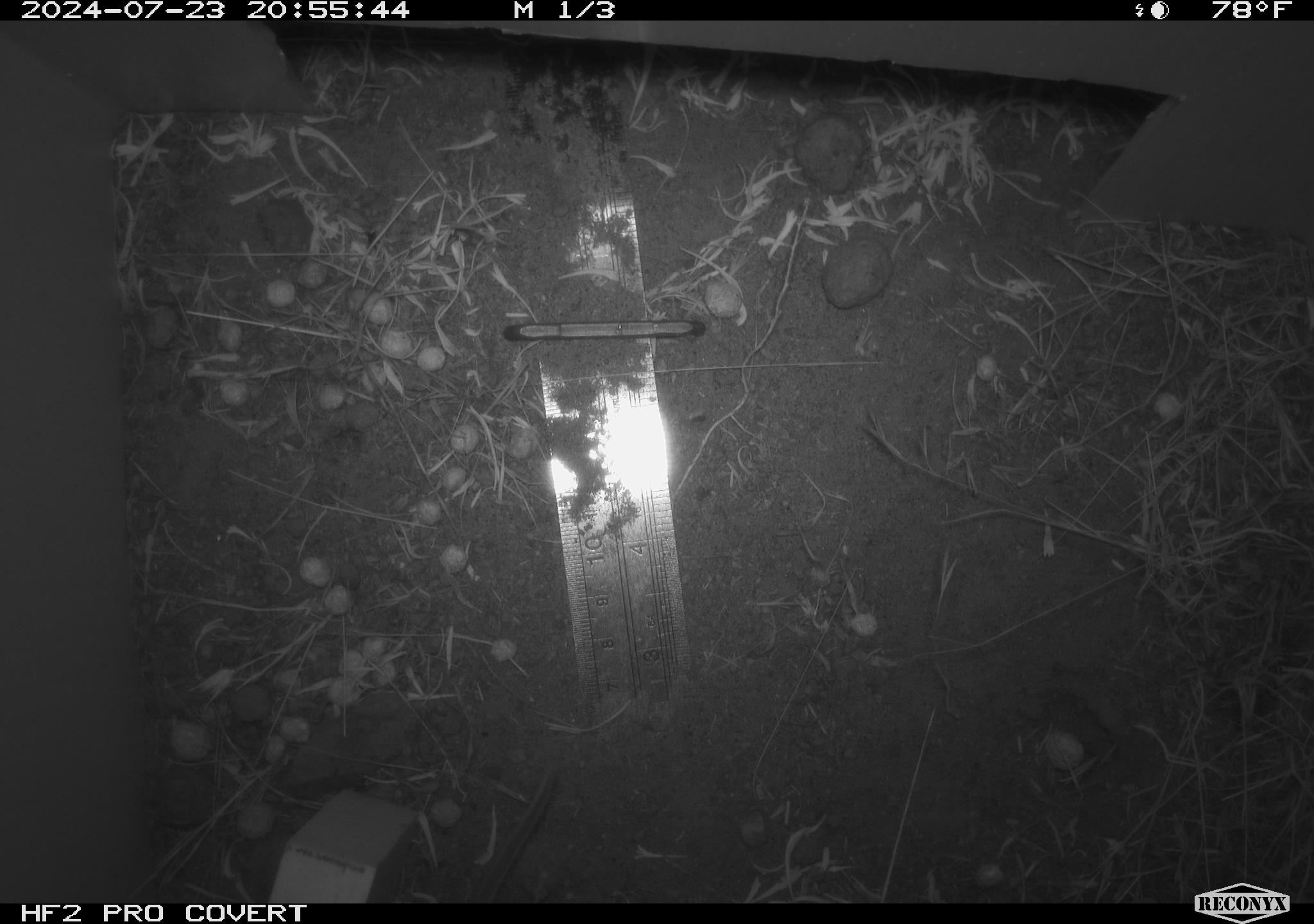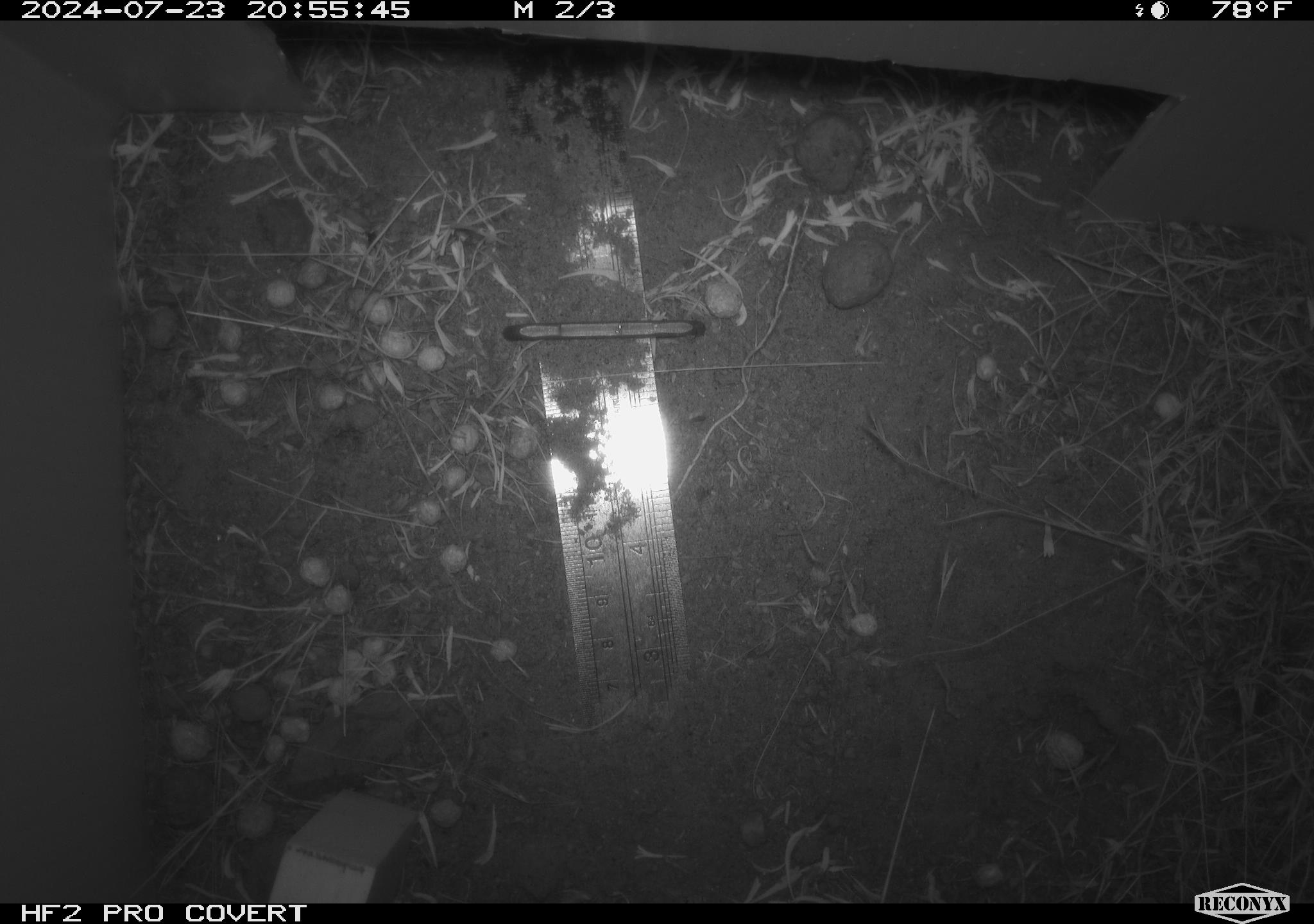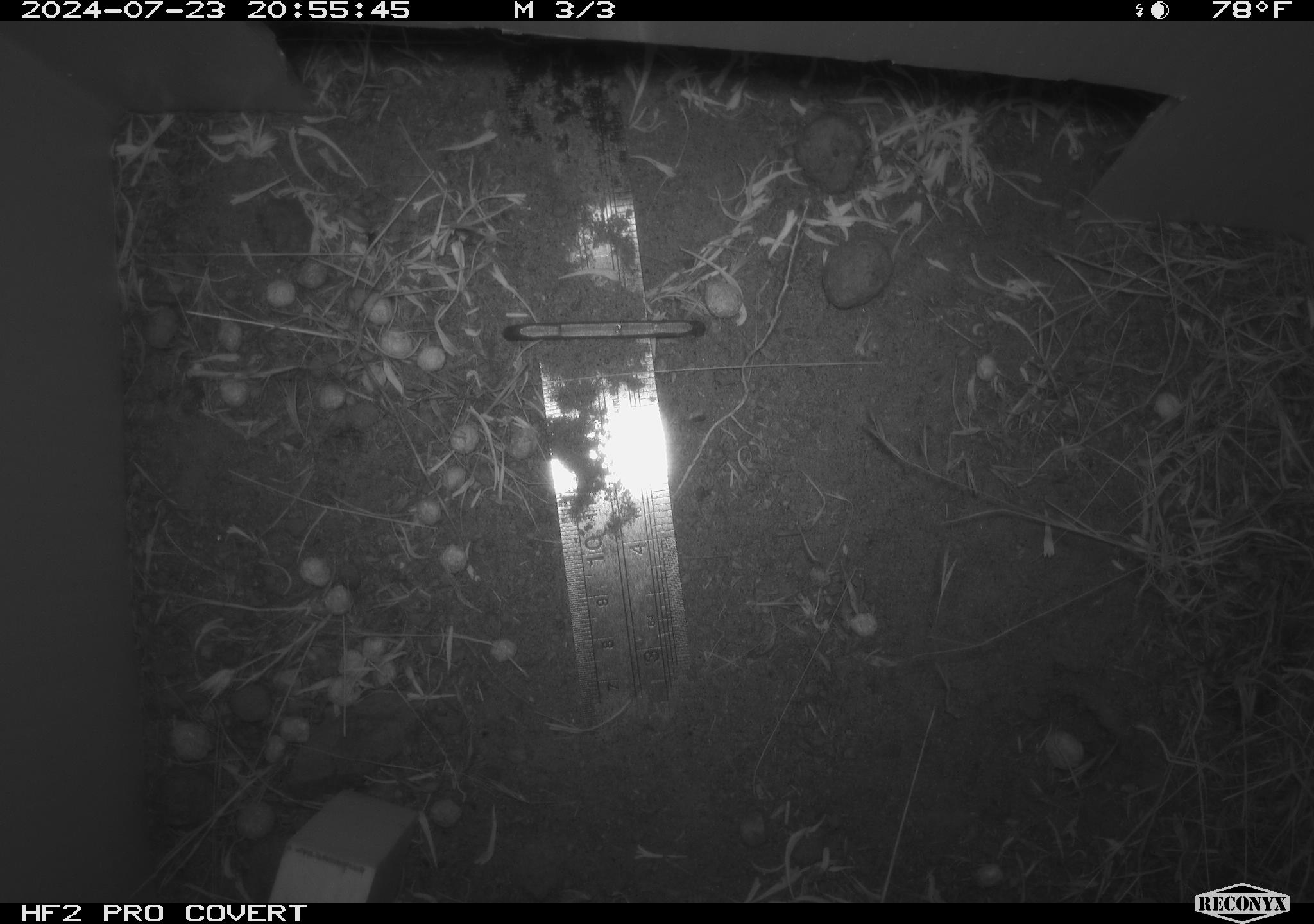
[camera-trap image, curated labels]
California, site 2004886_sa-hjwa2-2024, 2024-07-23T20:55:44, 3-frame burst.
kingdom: Animalia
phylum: Chordata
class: Mammalia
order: Rodentia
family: Cricetidae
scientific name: Cricetidae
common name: hamsters, voles, lemmings, and allies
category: cricetidae family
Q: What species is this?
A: Cricetidae family (hamsters, voles, lemmings, and allies) (Cricetidae).